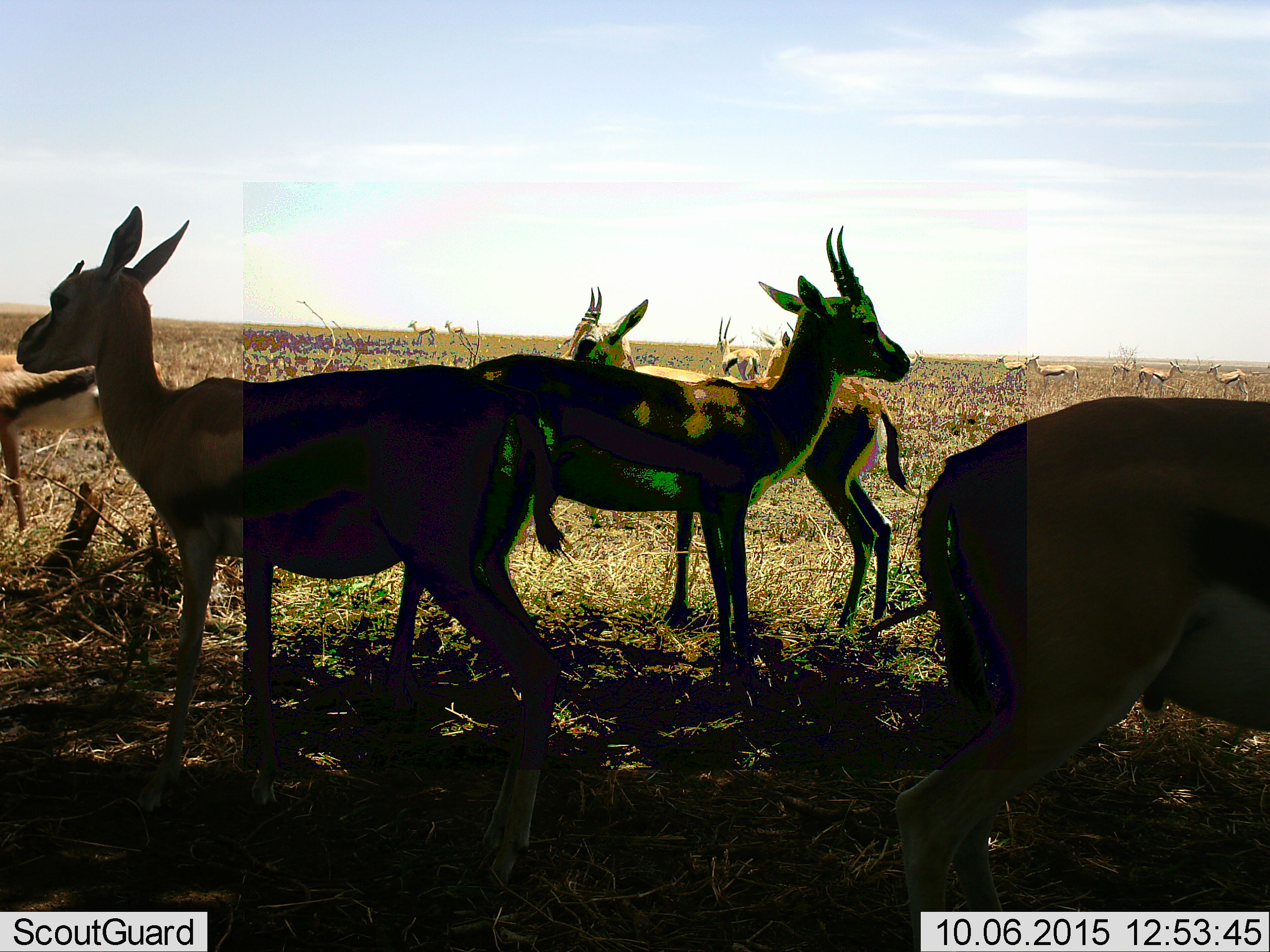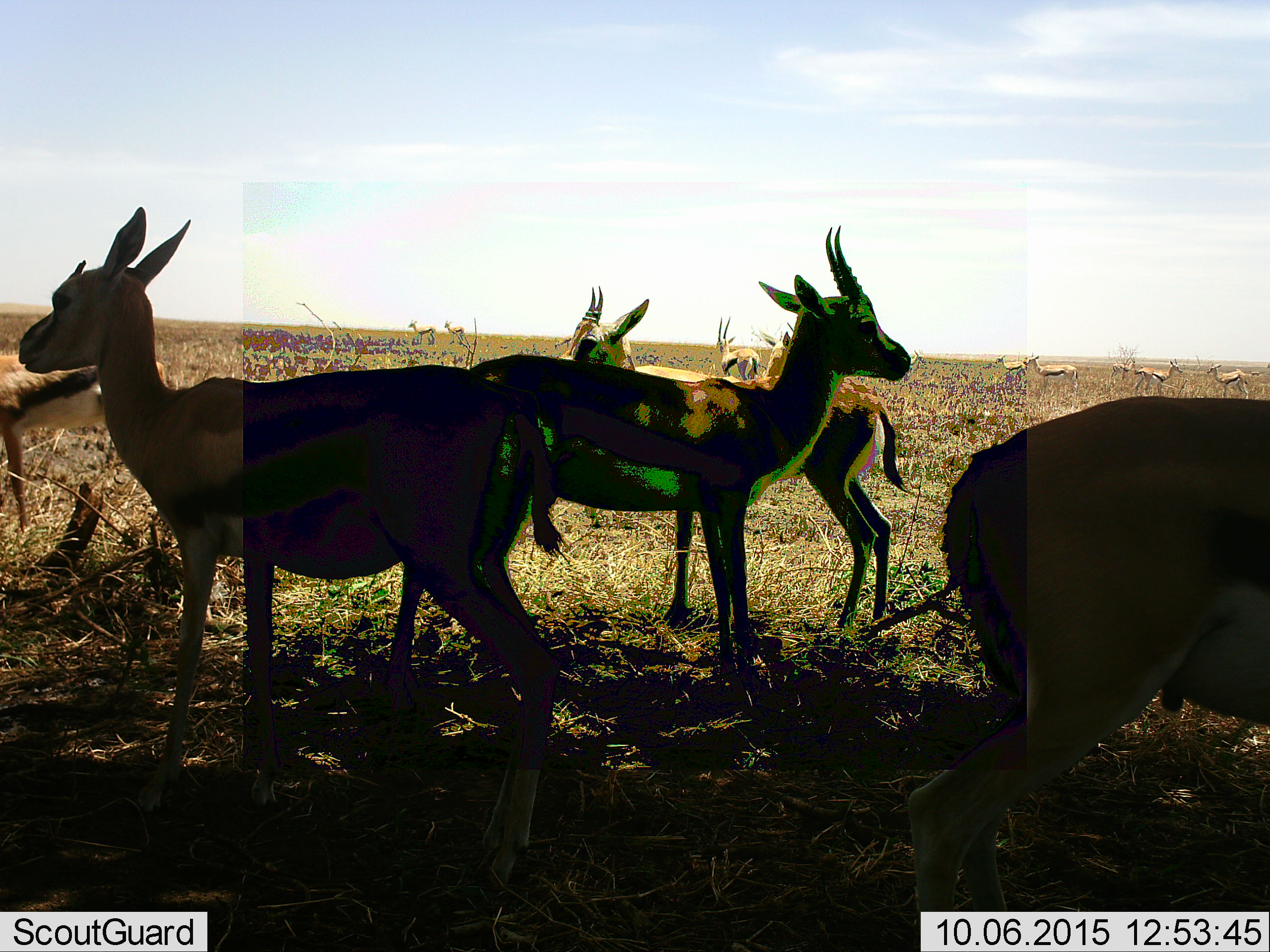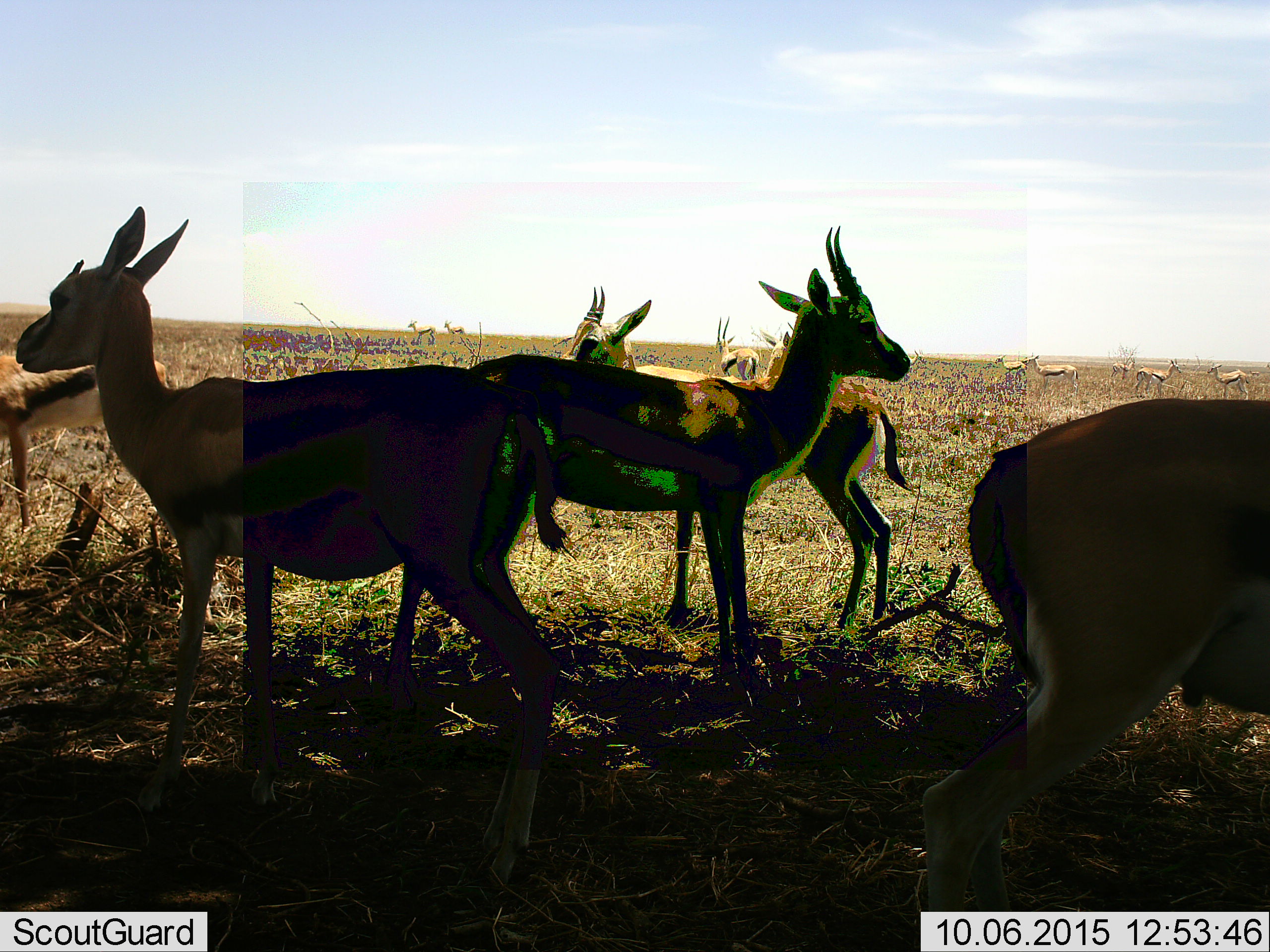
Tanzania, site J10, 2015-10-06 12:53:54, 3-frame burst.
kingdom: Animalia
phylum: Chordata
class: Mammalia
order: Artiodactyla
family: Bovidae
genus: Eudorcas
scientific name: Eudorcas thomsonii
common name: thomson's gazelle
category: gazellethomsons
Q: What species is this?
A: Gazellethomsons (thomson's gazelle) (Eudorcas thomsonii).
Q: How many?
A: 11-50.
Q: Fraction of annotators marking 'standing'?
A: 100%.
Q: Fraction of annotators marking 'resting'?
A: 0%.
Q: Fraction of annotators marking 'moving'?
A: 11%.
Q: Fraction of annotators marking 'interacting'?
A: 11%.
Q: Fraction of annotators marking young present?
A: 33%.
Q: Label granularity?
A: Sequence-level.